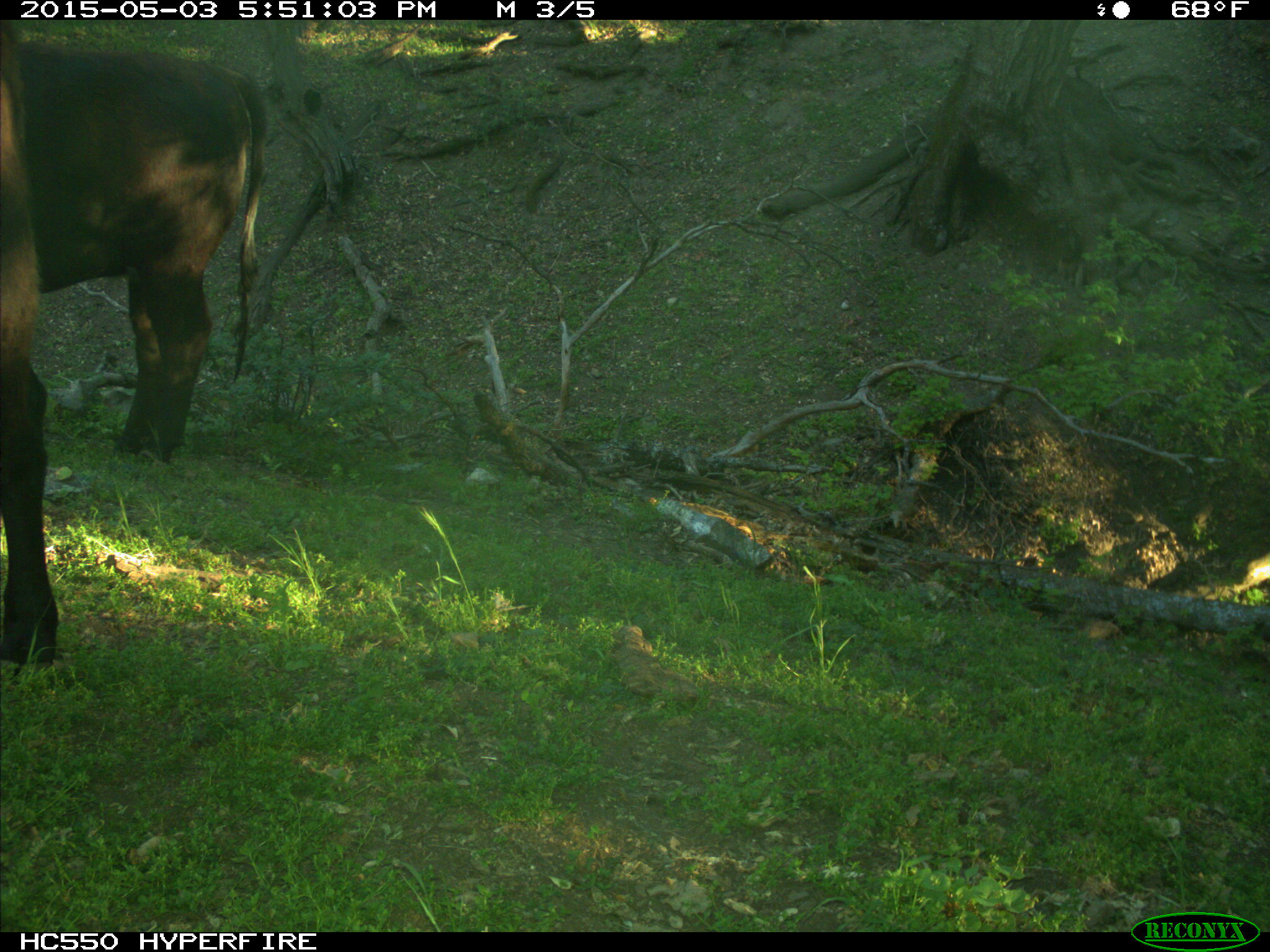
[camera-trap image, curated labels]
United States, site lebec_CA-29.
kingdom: Animalia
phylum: Chordata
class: Mammalia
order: Artiodactyla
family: Bovidae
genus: Bos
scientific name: Bos taurus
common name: domestic cow